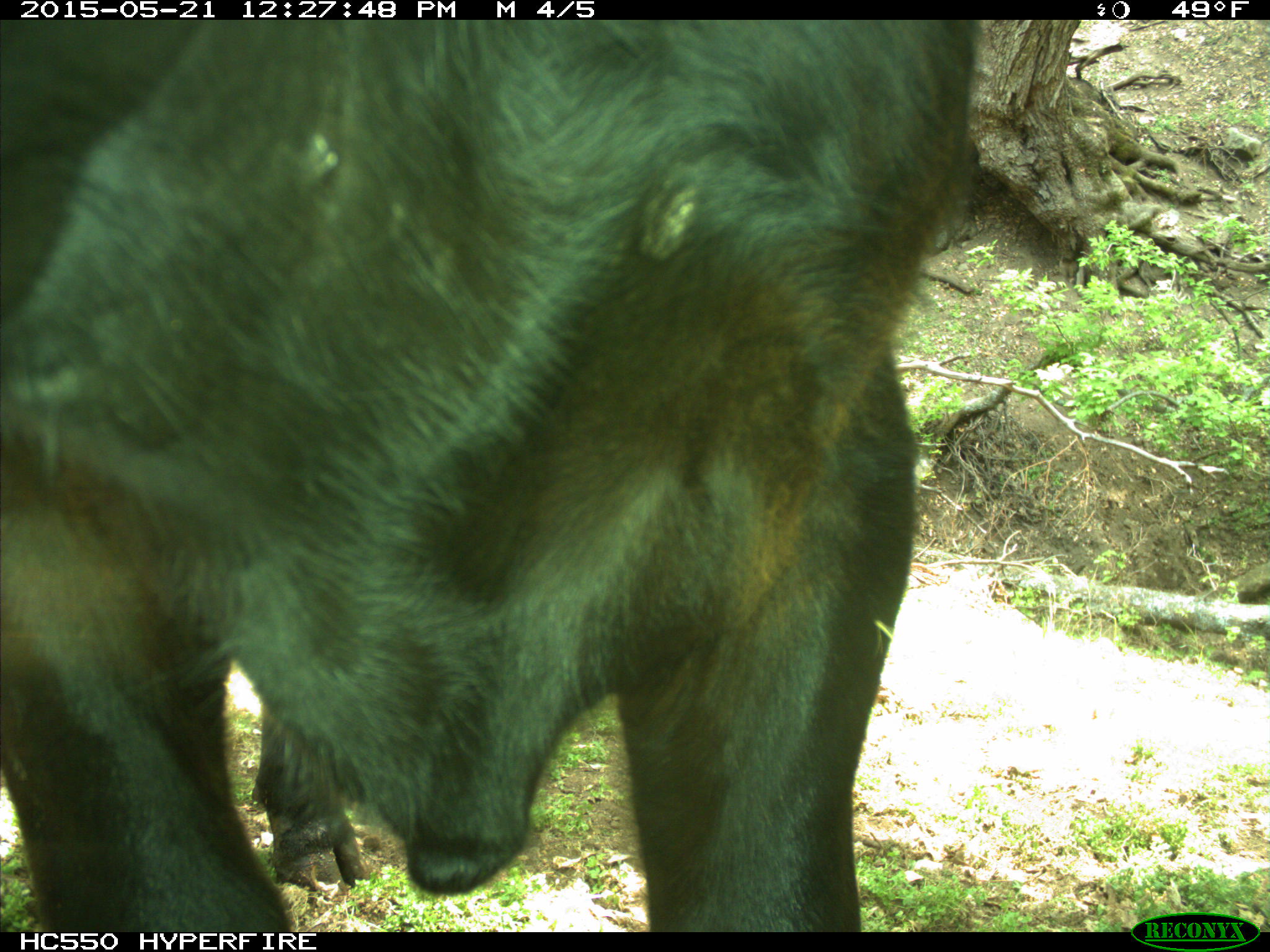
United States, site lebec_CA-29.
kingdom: Animalia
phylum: Chordata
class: Mammalia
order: Artiodactyla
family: Bovidae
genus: Bos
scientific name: Bos taurus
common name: domestic cow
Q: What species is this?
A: Bos taurus (domestic cow).